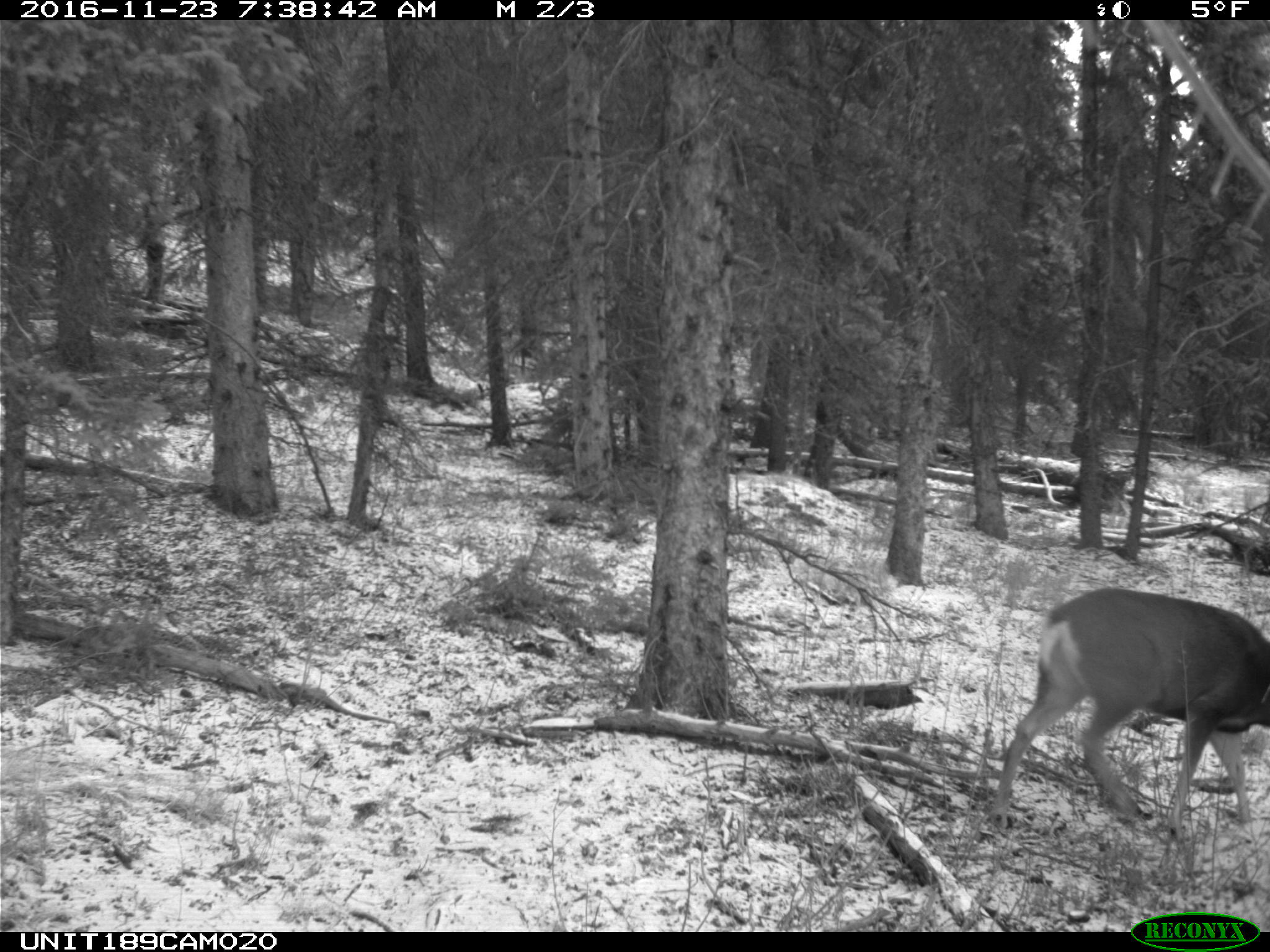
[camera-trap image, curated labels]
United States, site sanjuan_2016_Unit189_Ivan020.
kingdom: Animalia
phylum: Chordata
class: Mammalia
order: Artiodactyla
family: Cervidae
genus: Odocoileus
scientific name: Odocoileus hemionus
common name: mule deer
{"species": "Odocoileus hemionus (mule deer)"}